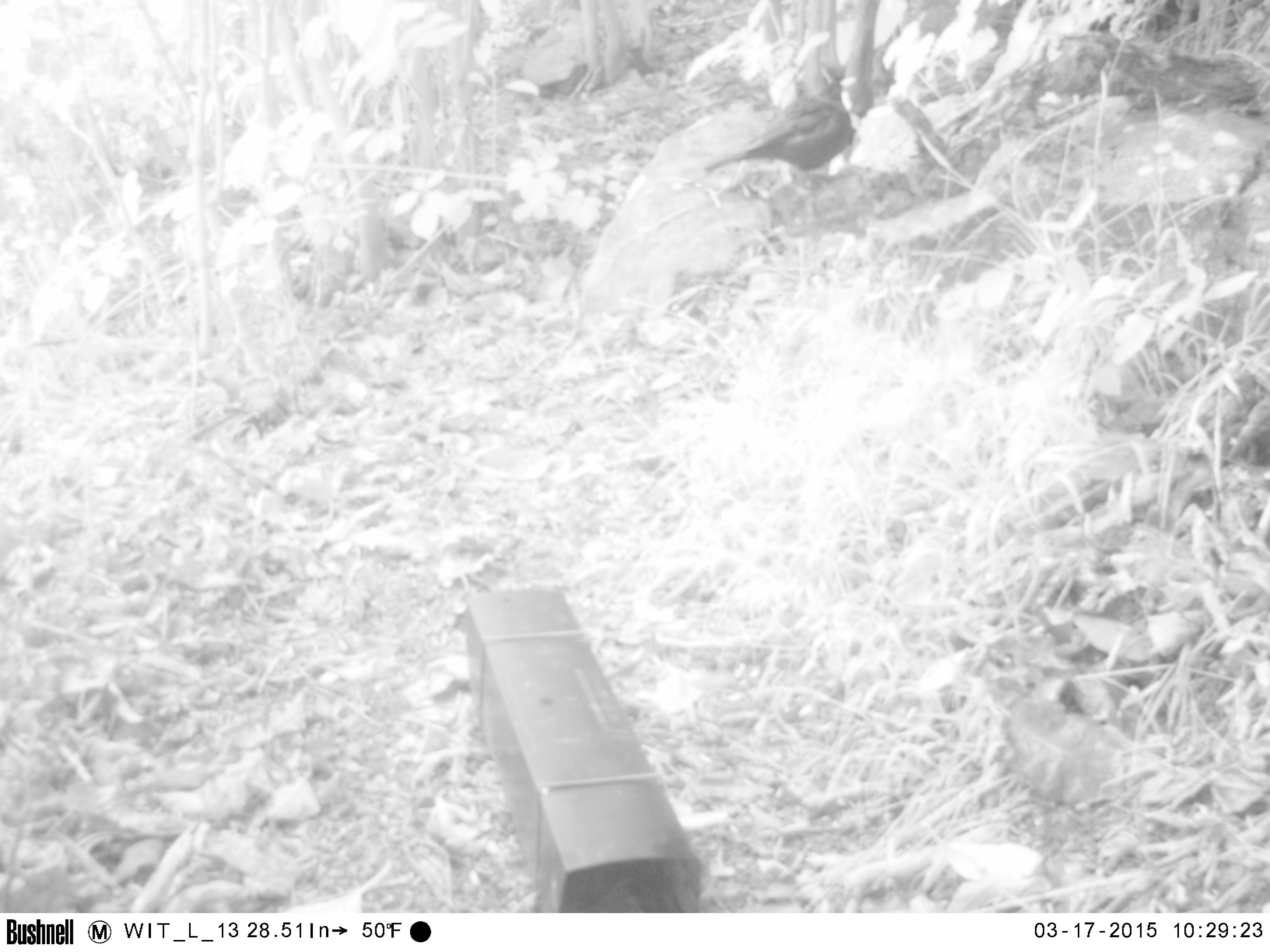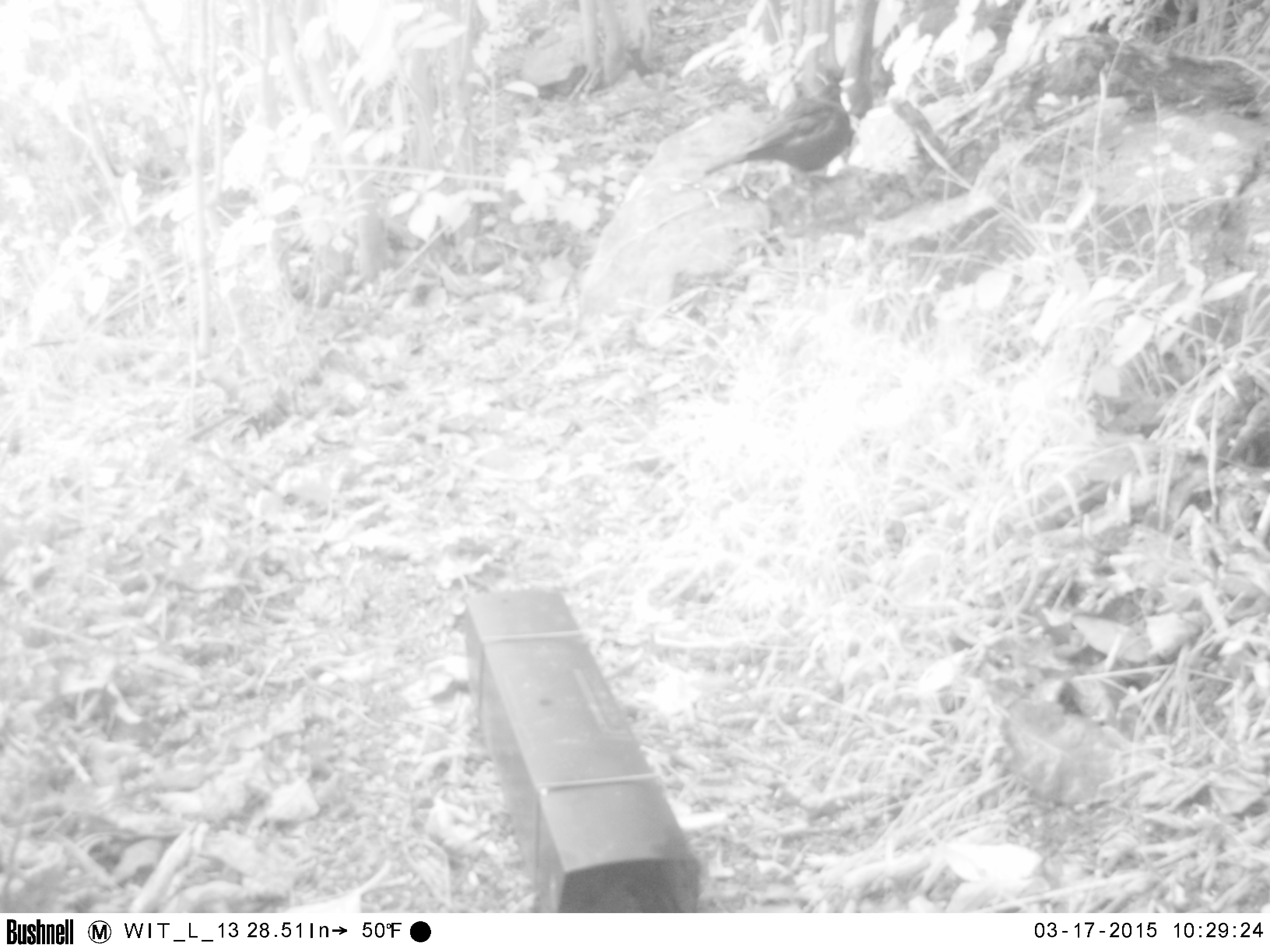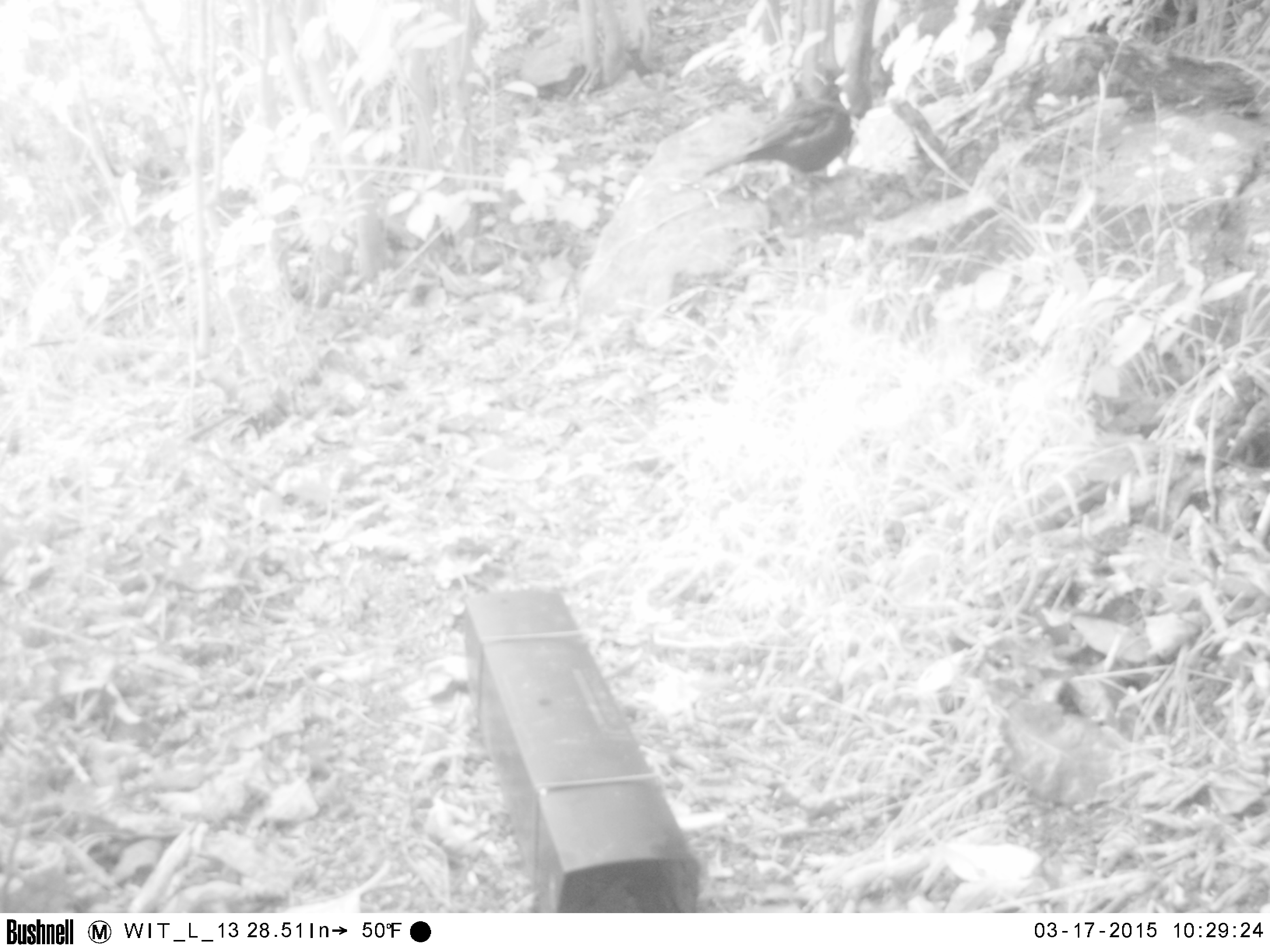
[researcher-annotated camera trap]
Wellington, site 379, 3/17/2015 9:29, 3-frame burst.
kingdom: Animalia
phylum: Chordata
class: Aves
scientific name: Aves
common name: bird